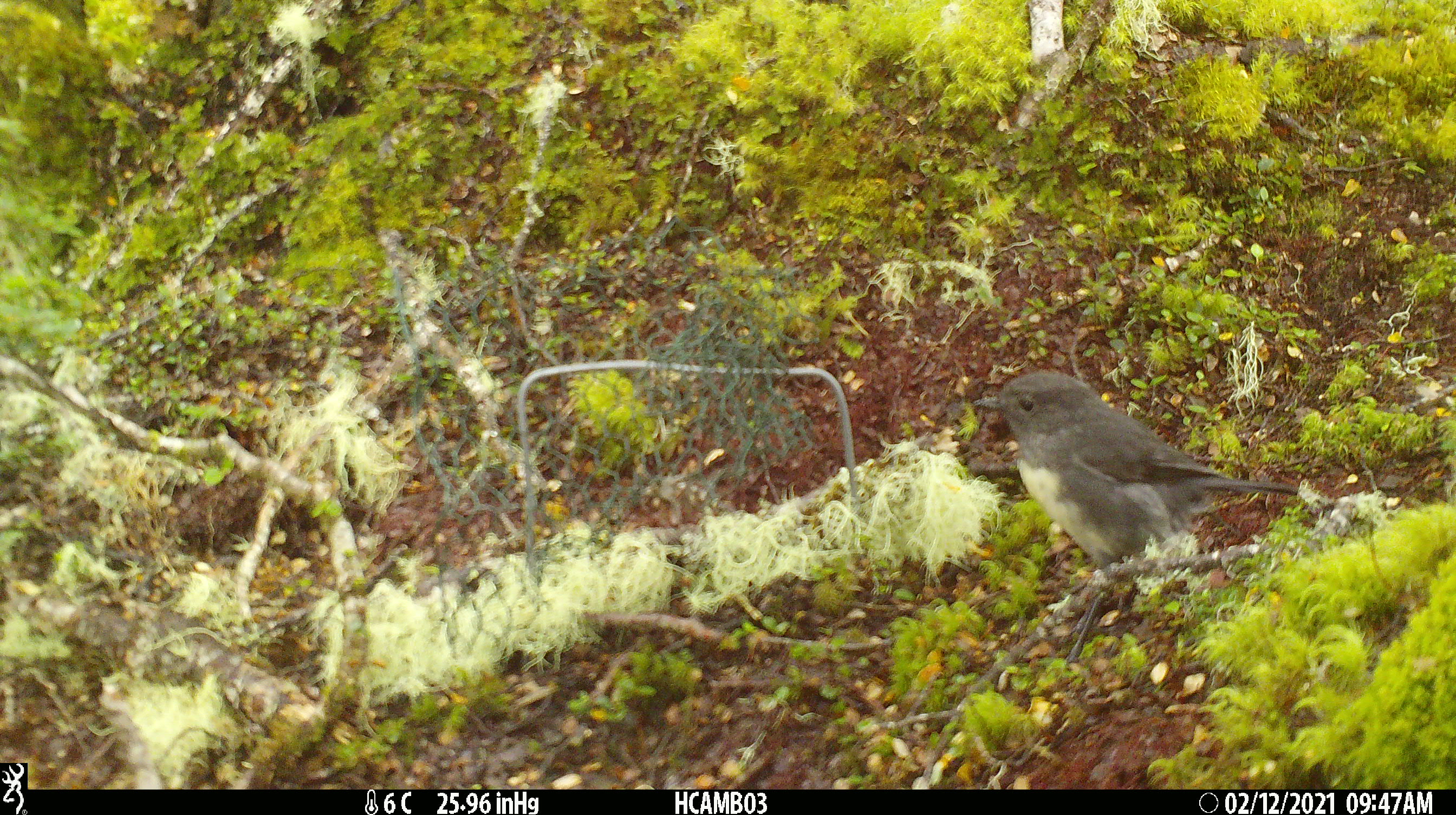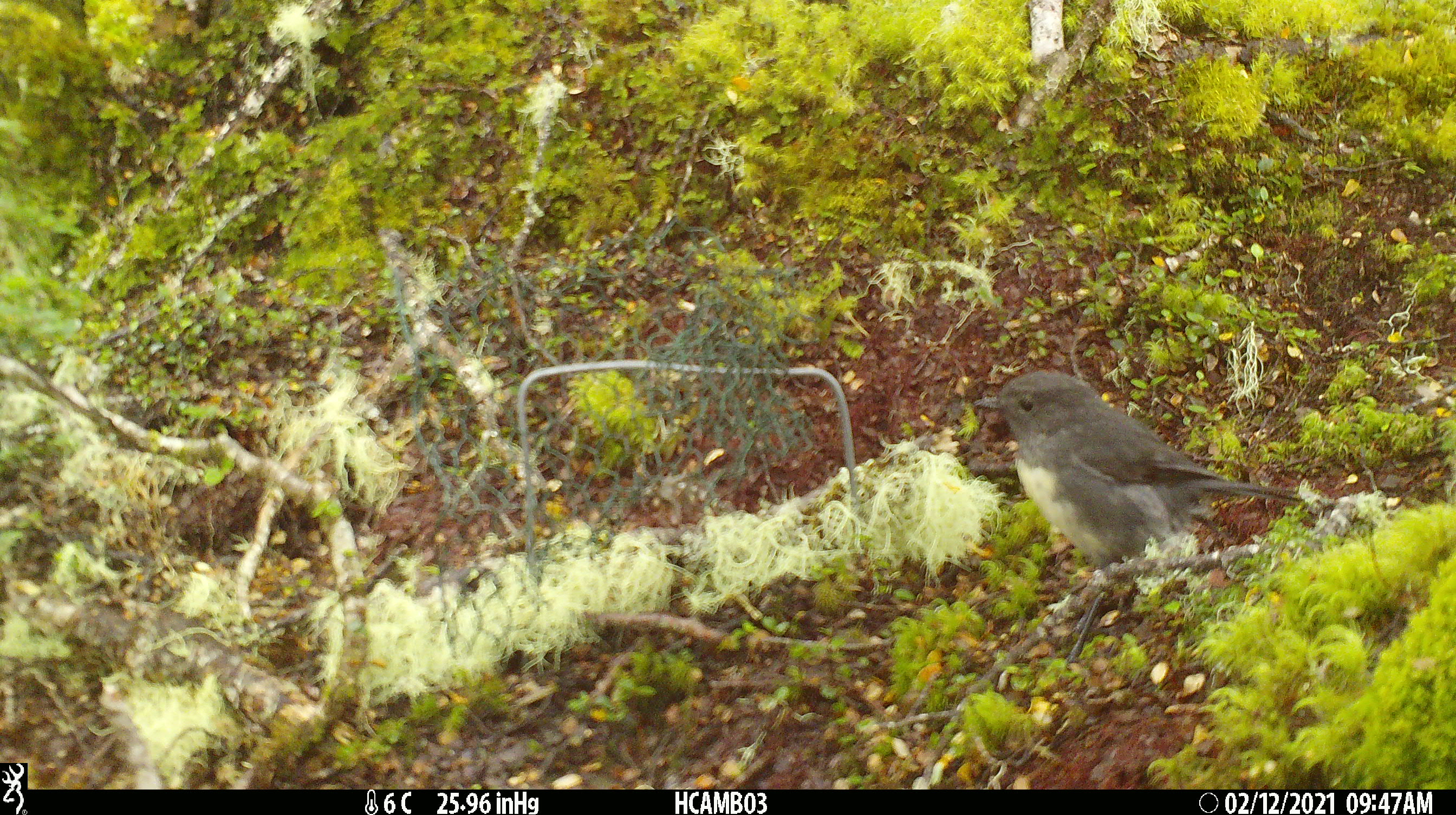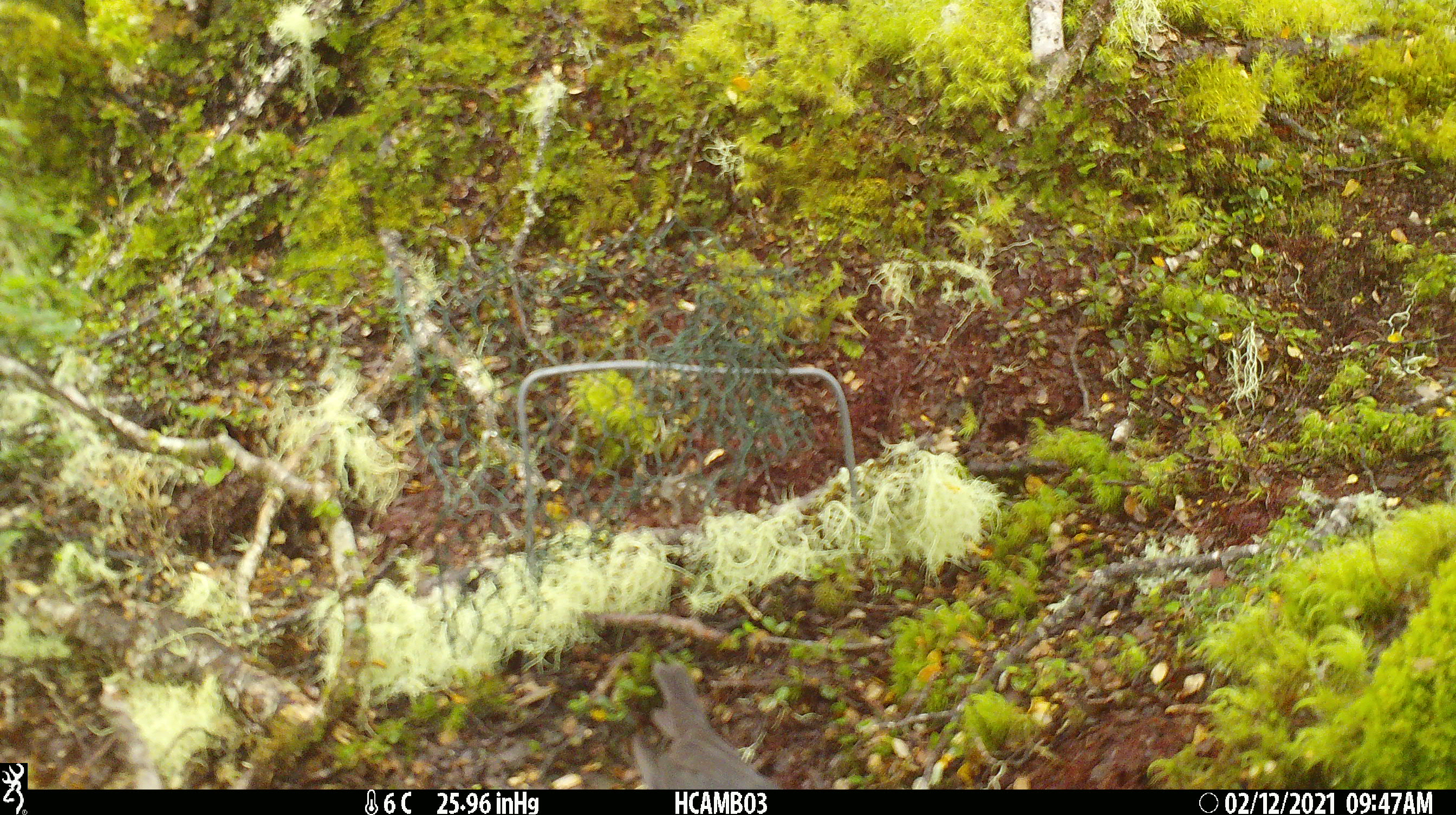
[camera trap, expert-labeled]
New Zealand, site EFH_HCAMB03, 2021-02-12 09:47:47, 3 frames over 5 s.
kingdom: Animalia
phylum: Chordata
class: Aves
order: Passeriformes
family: Petroicidae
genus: Petroica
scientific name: Petroica australis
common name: new zealand robin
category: robin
Robin (new zealand robin) (Petroica australis).